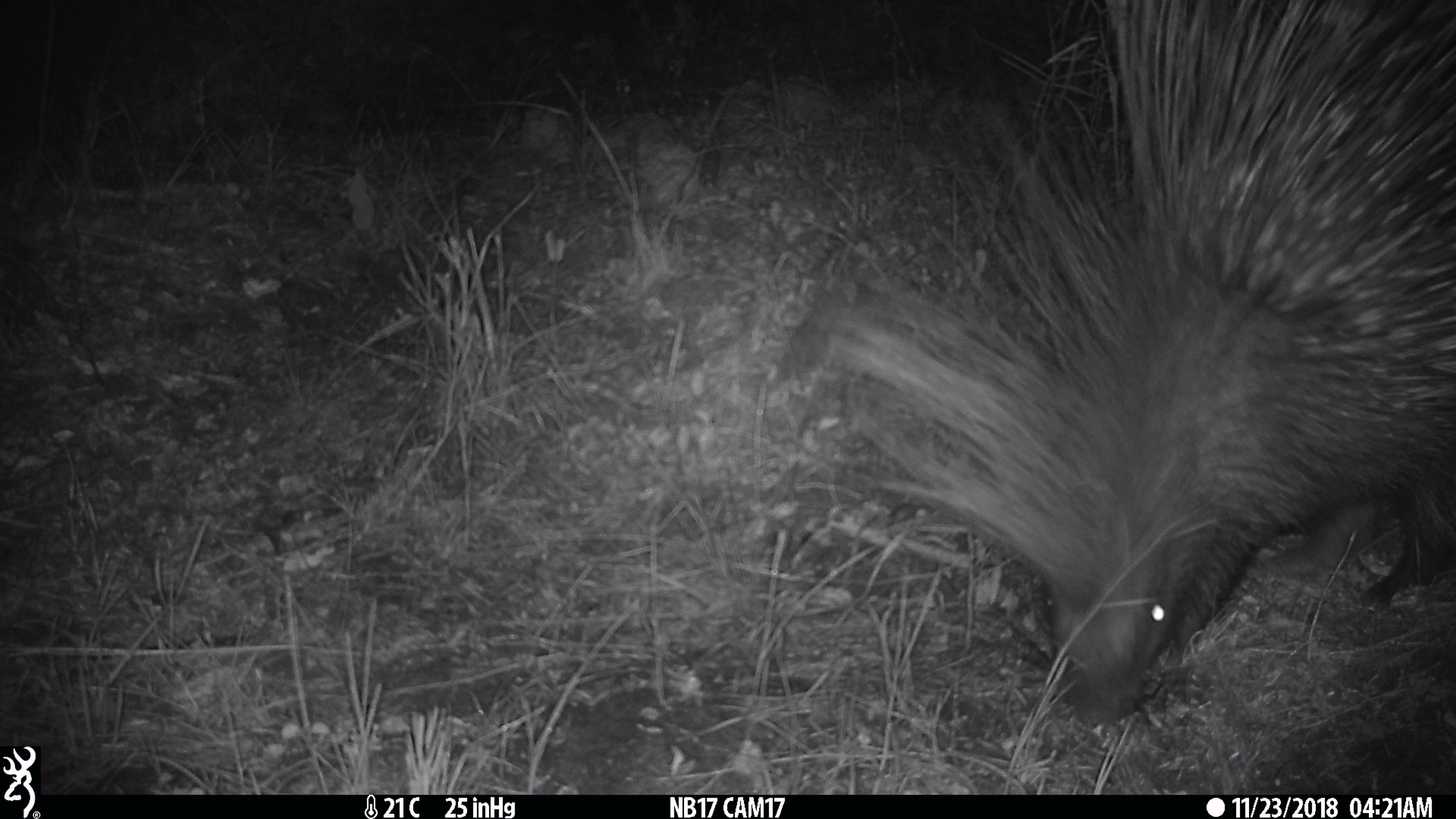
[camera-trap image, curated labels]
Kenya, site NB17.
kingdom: Animalia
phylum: Chordata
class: Mammalia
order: Rodentia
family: Hystricidae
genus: Hystrix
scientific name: Hystrix africaeaustralis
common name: porcupine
Porcupine (Hystrix africaeaustralis).